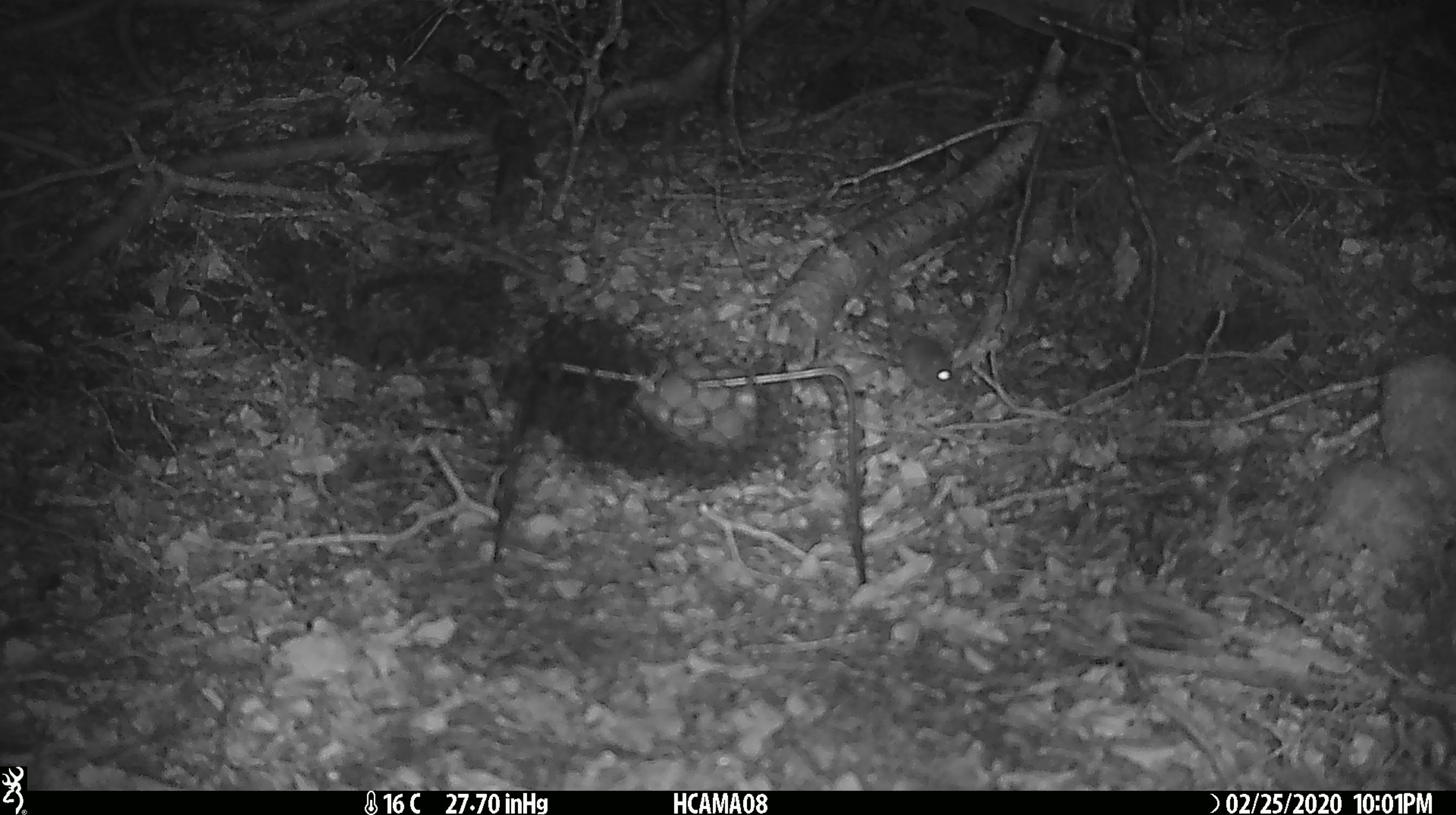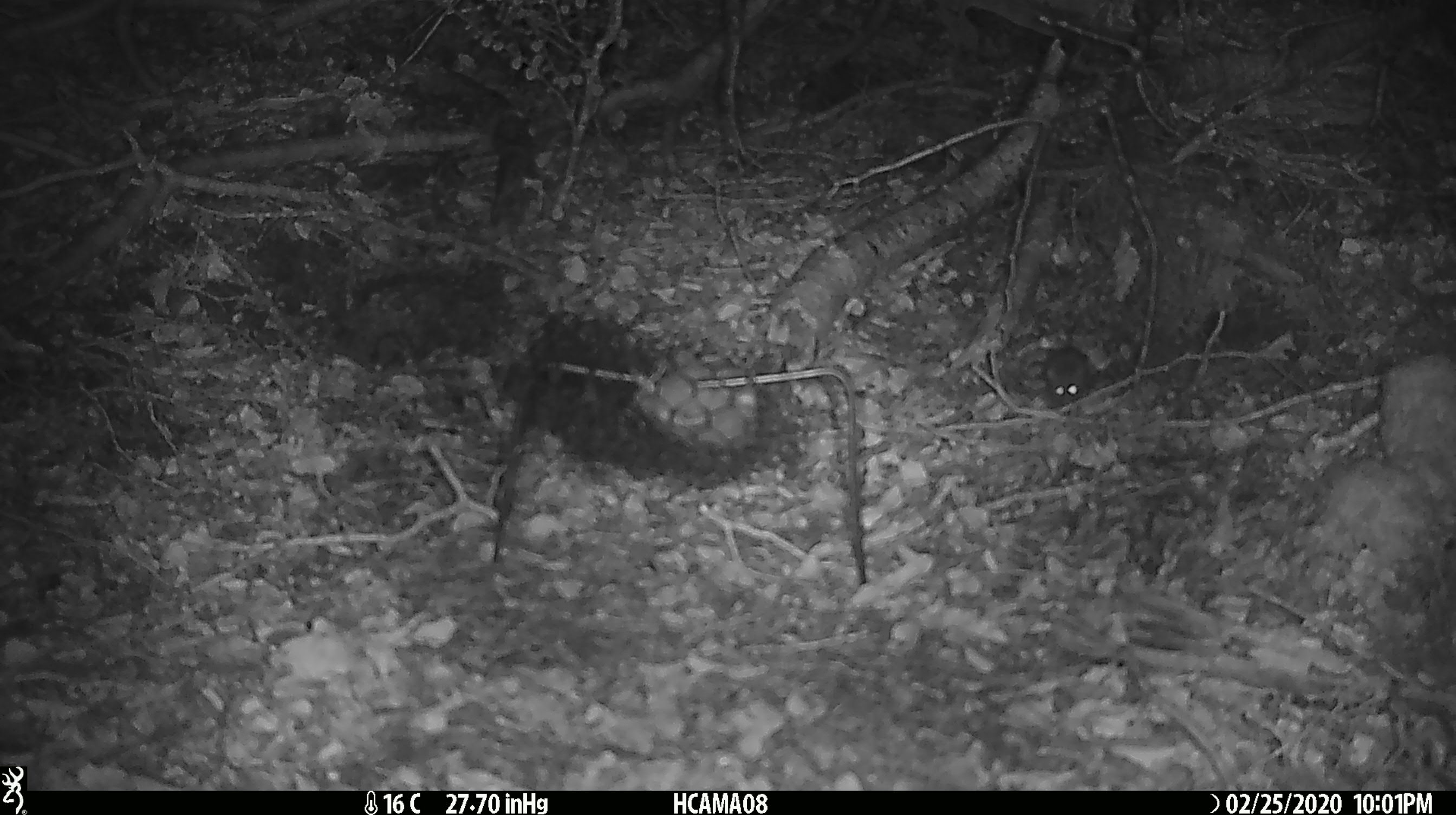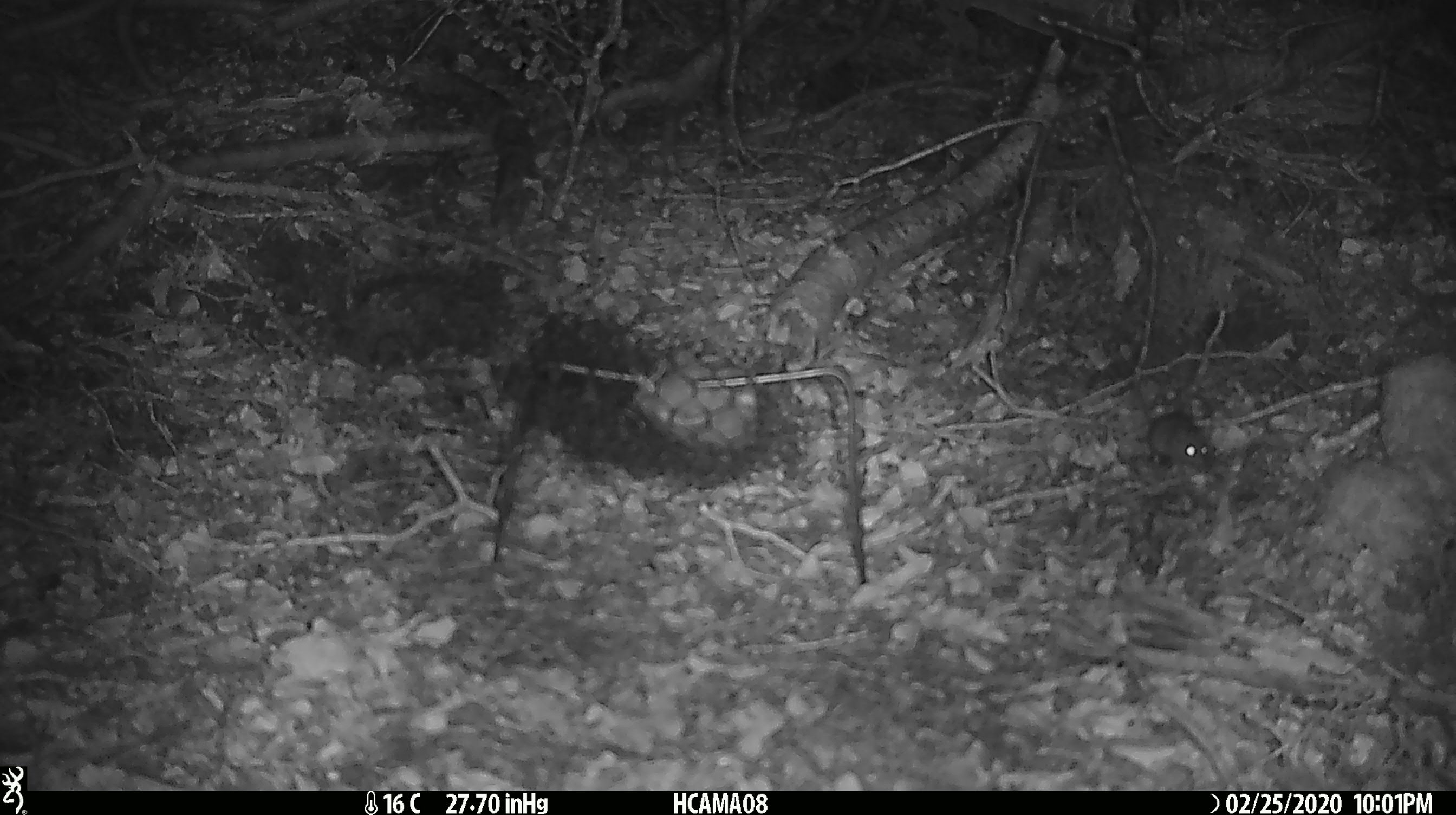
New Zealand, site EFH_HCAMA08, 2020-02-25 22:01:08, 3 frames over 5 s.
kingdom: Animalia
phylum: Chordata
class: Mammalia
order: Rodentia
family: Muridae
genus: Mus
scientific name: Mus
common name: mouse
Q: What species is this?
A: Mouse (Mus).